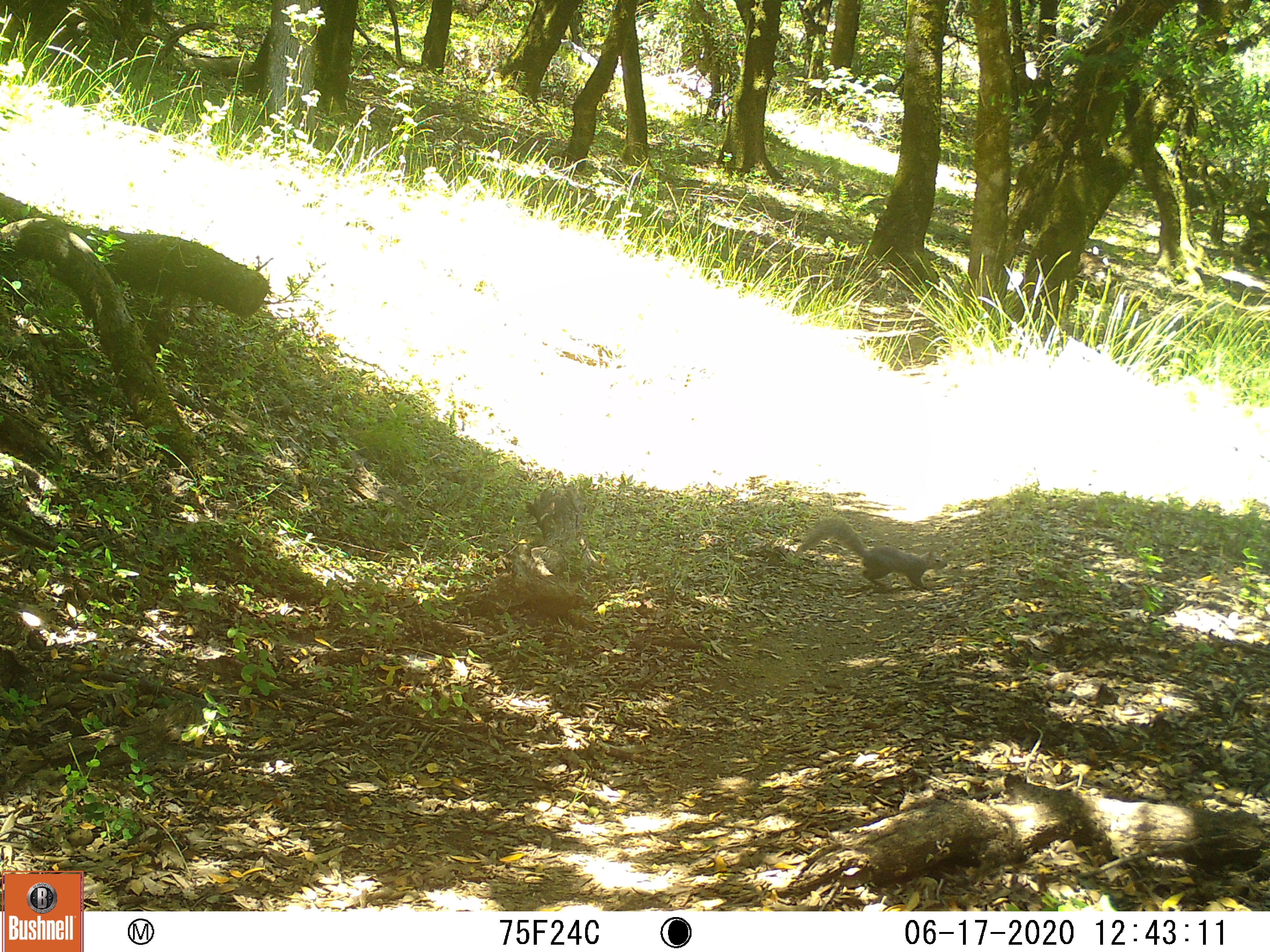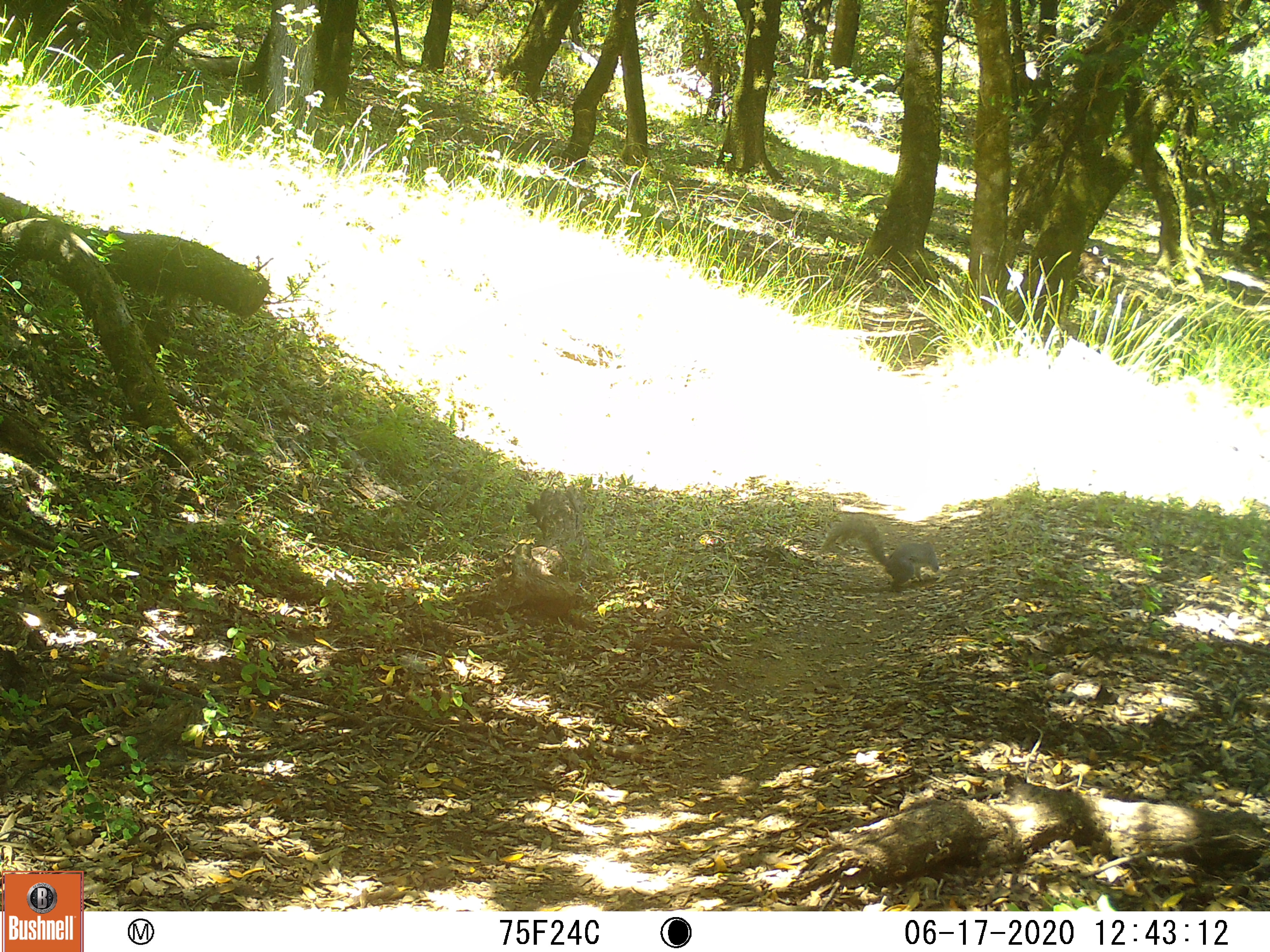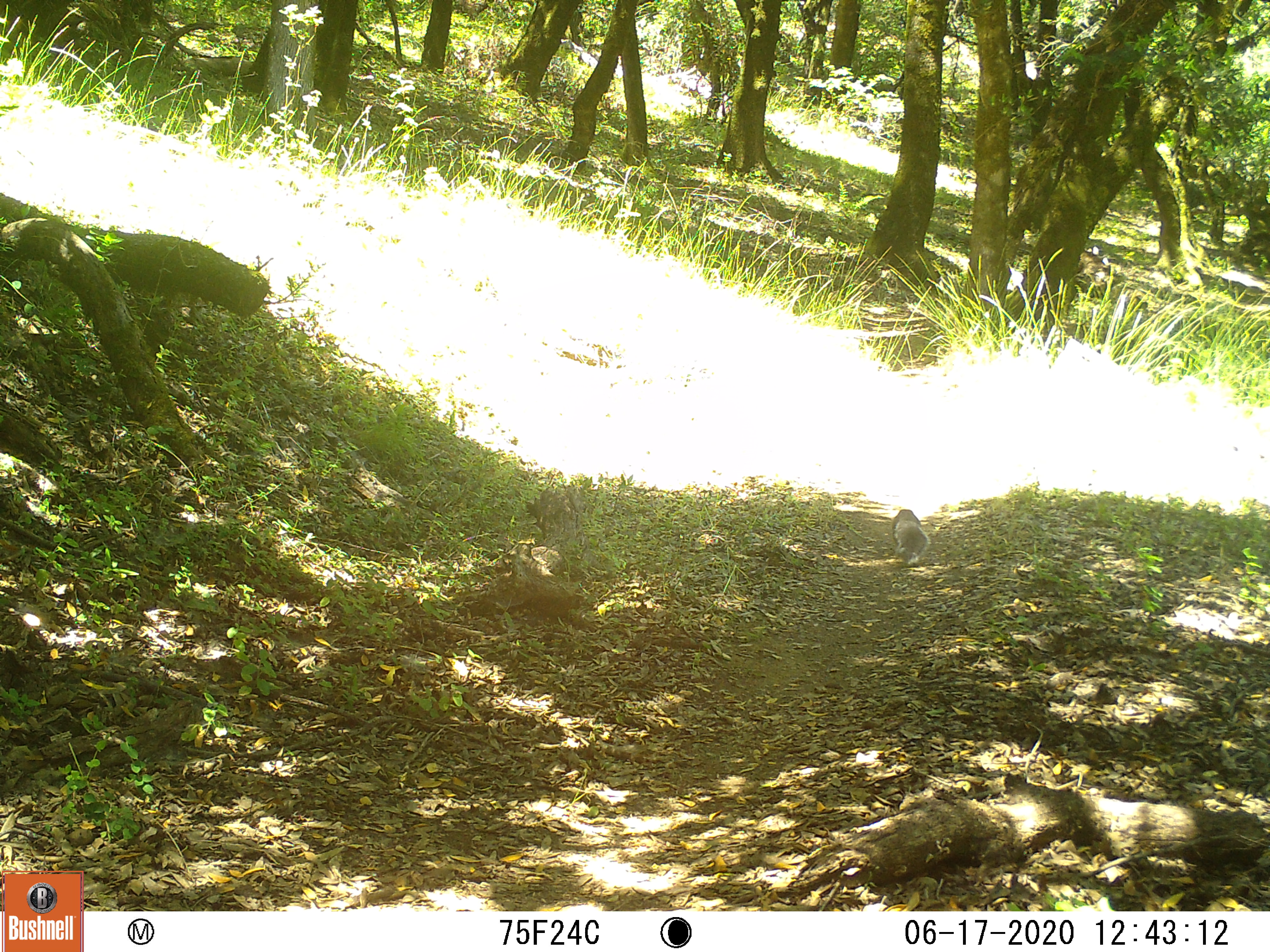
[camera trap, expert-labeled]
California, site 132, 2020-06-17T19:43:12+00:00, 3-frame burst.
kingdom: Animalia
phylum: Chordata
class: Mammalia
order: Rodentia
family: Sciuridae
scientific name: Sciuridae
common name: squirrel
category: unknown squirrel